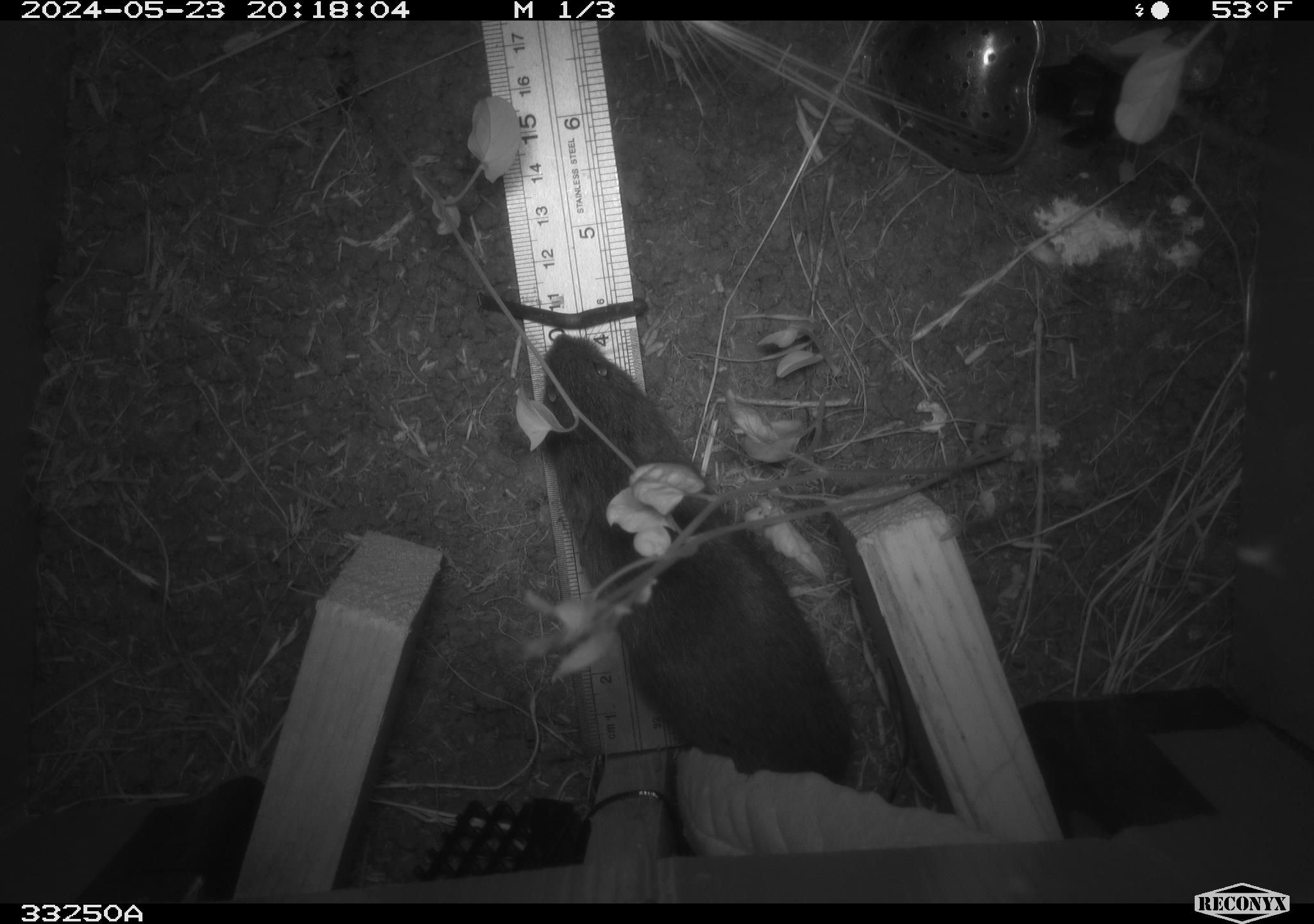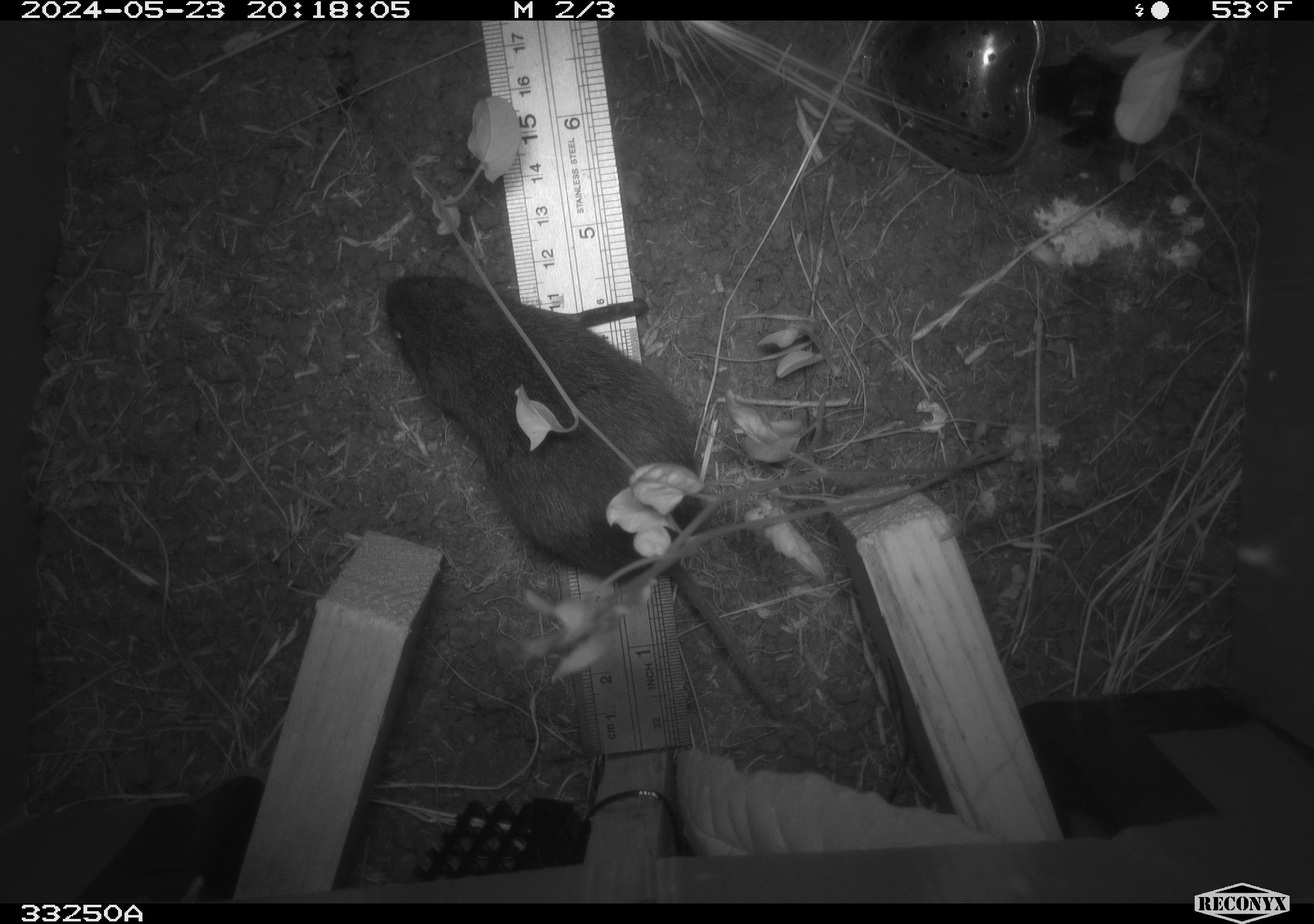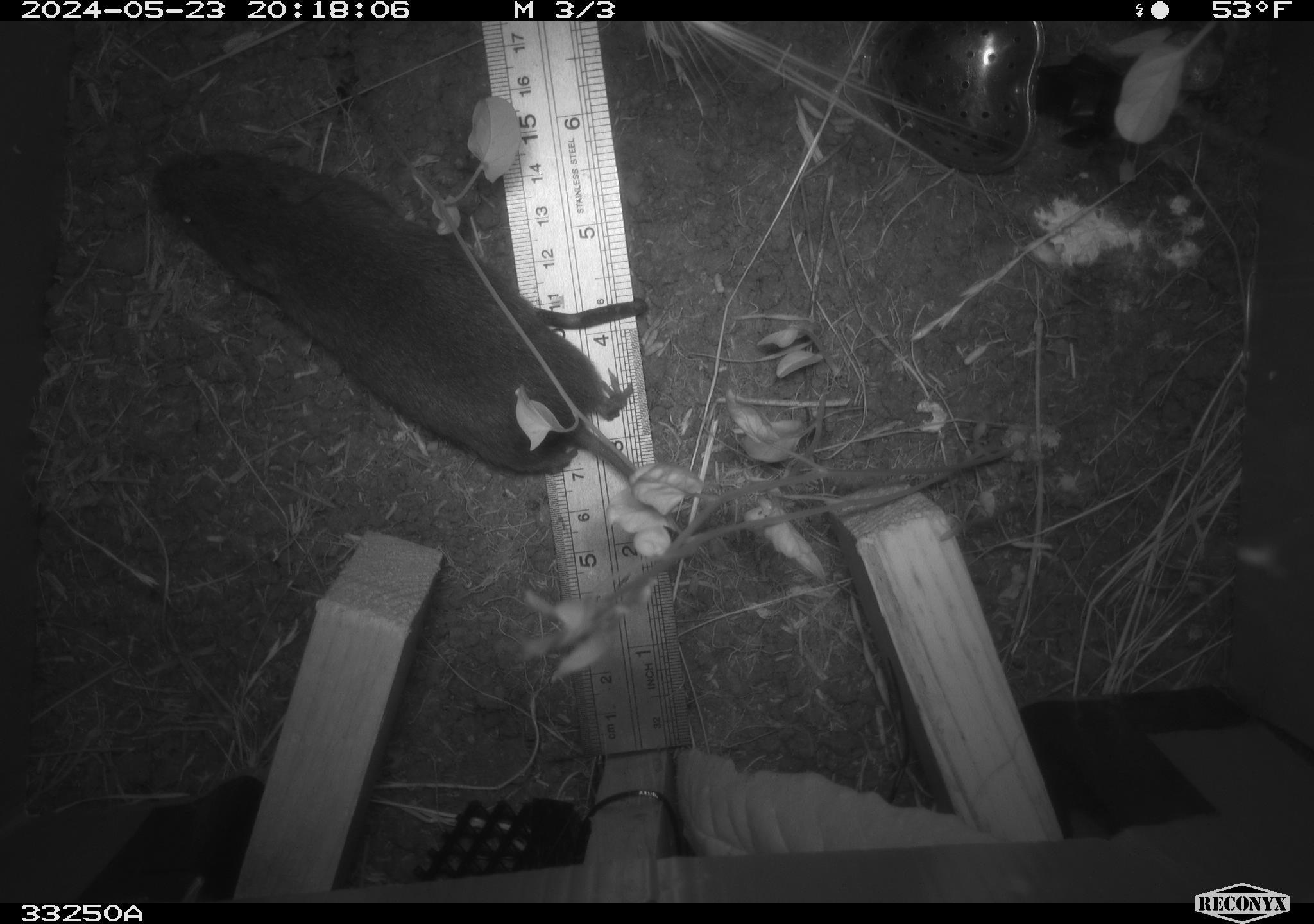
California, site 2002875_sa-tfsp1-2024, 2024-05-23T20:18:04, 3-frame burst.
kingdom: Animalia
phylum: Chordata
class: Mammalia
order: Rodentia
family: Cricetidae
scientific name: Arvicolinae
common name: voles, lemmings, and muskrats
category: arvicolinae subfamily